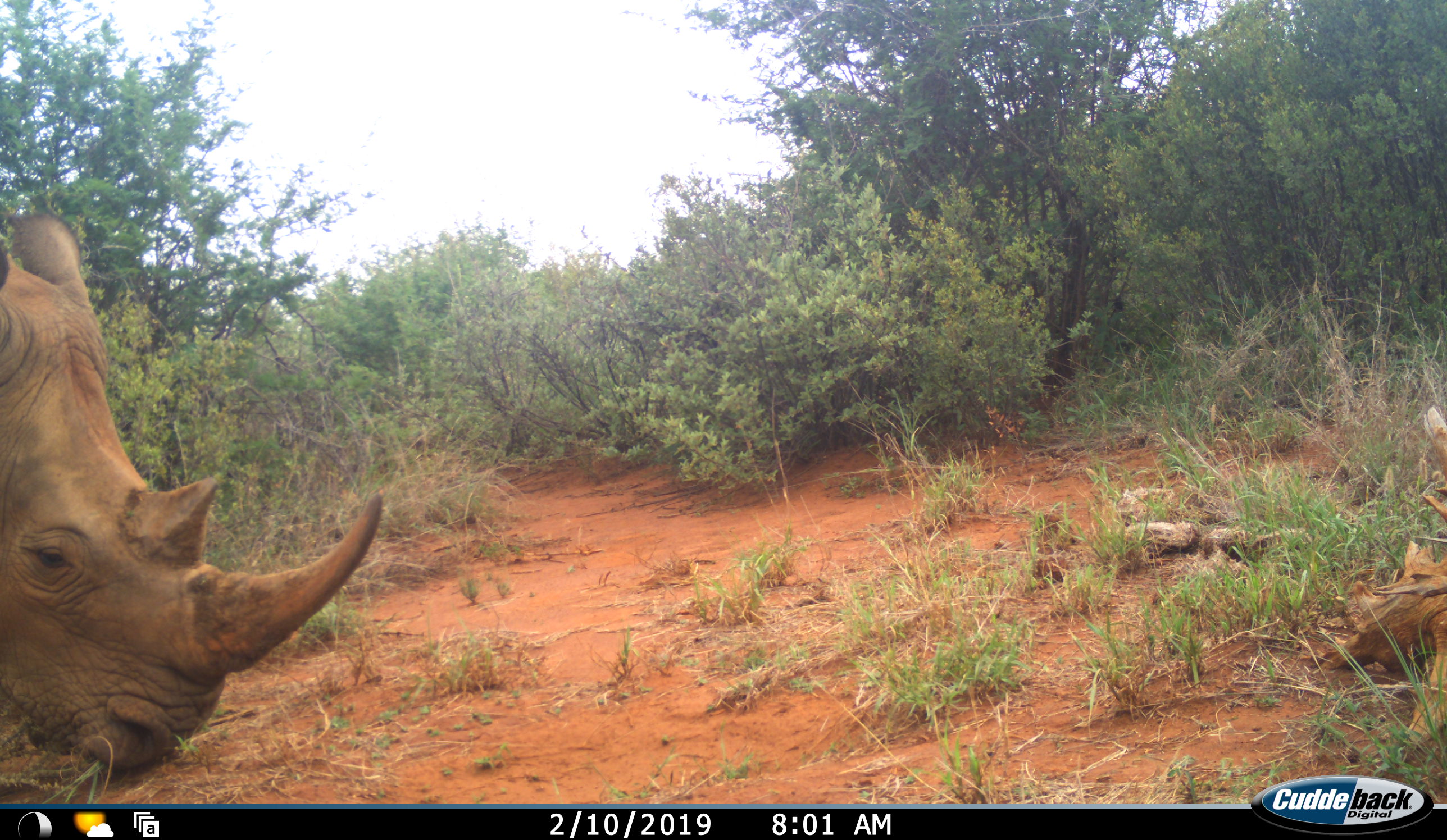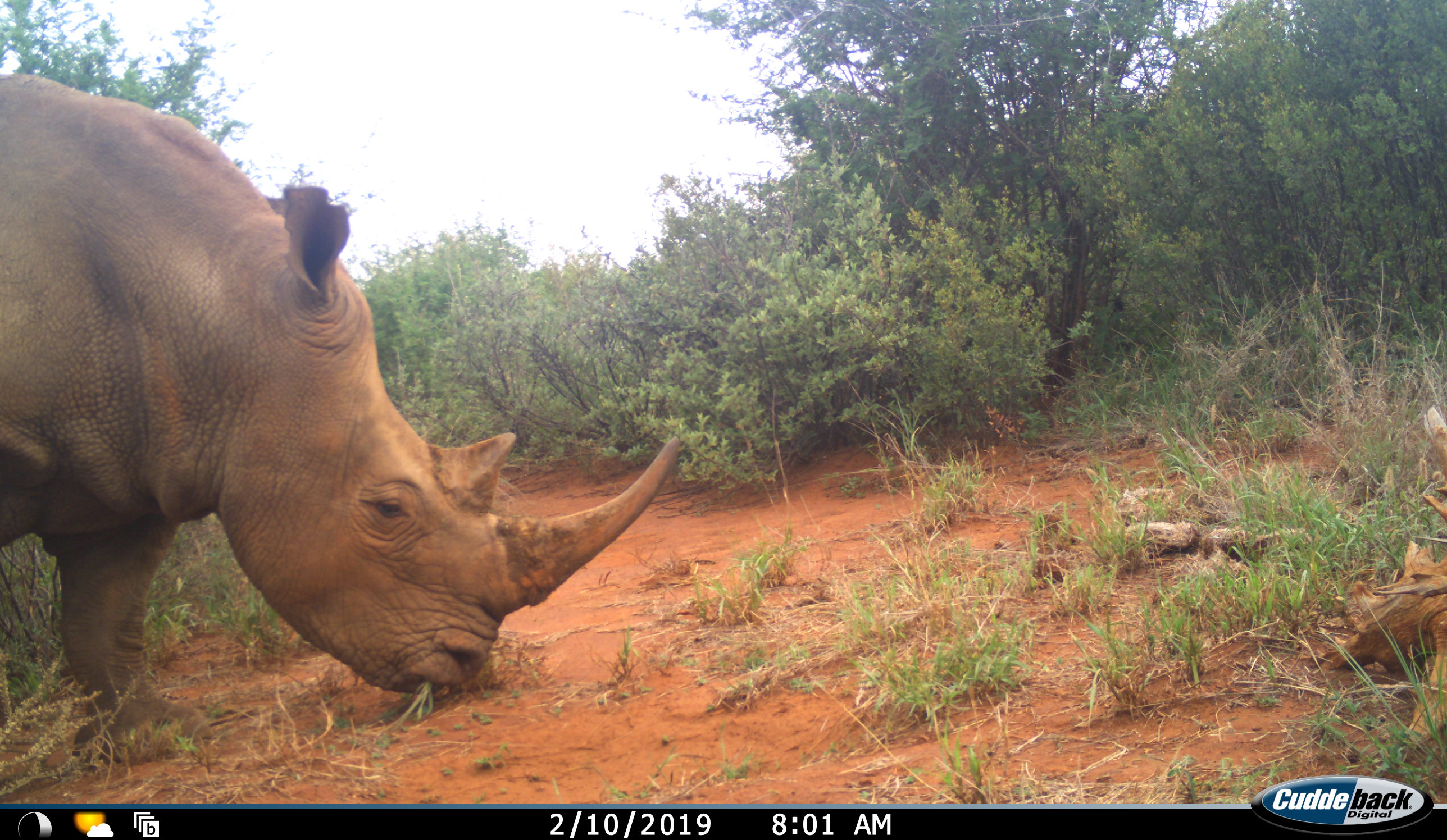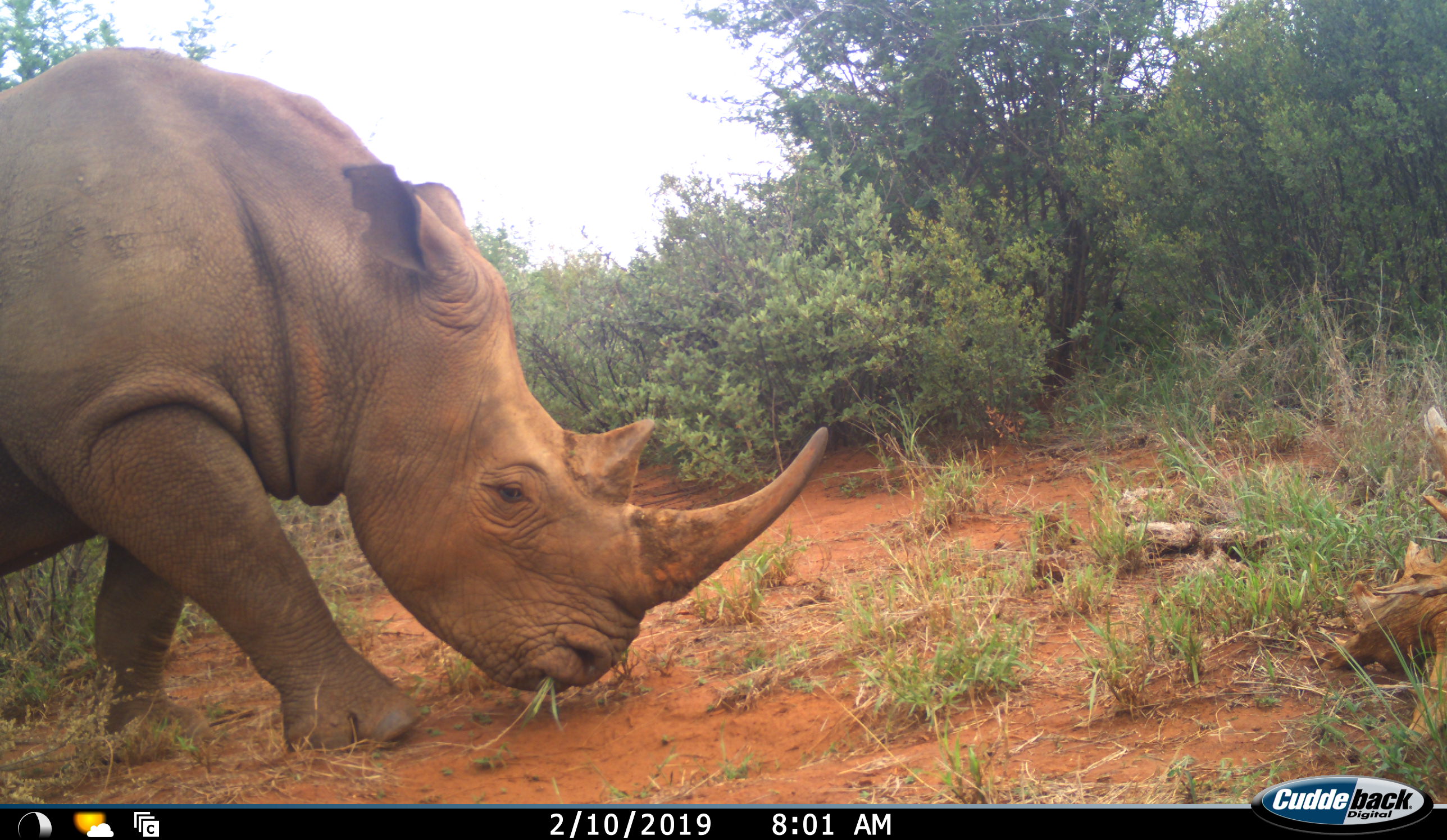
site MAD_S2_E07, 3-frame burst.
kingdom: Animalia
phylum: Chordata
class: Mammalia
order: Perissodactyla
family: Rhinocerotidae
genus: Ceratotherium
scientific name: Ceratotherium simum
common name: white rhinoceros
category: rhinoceroswhite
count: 1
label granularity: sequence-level